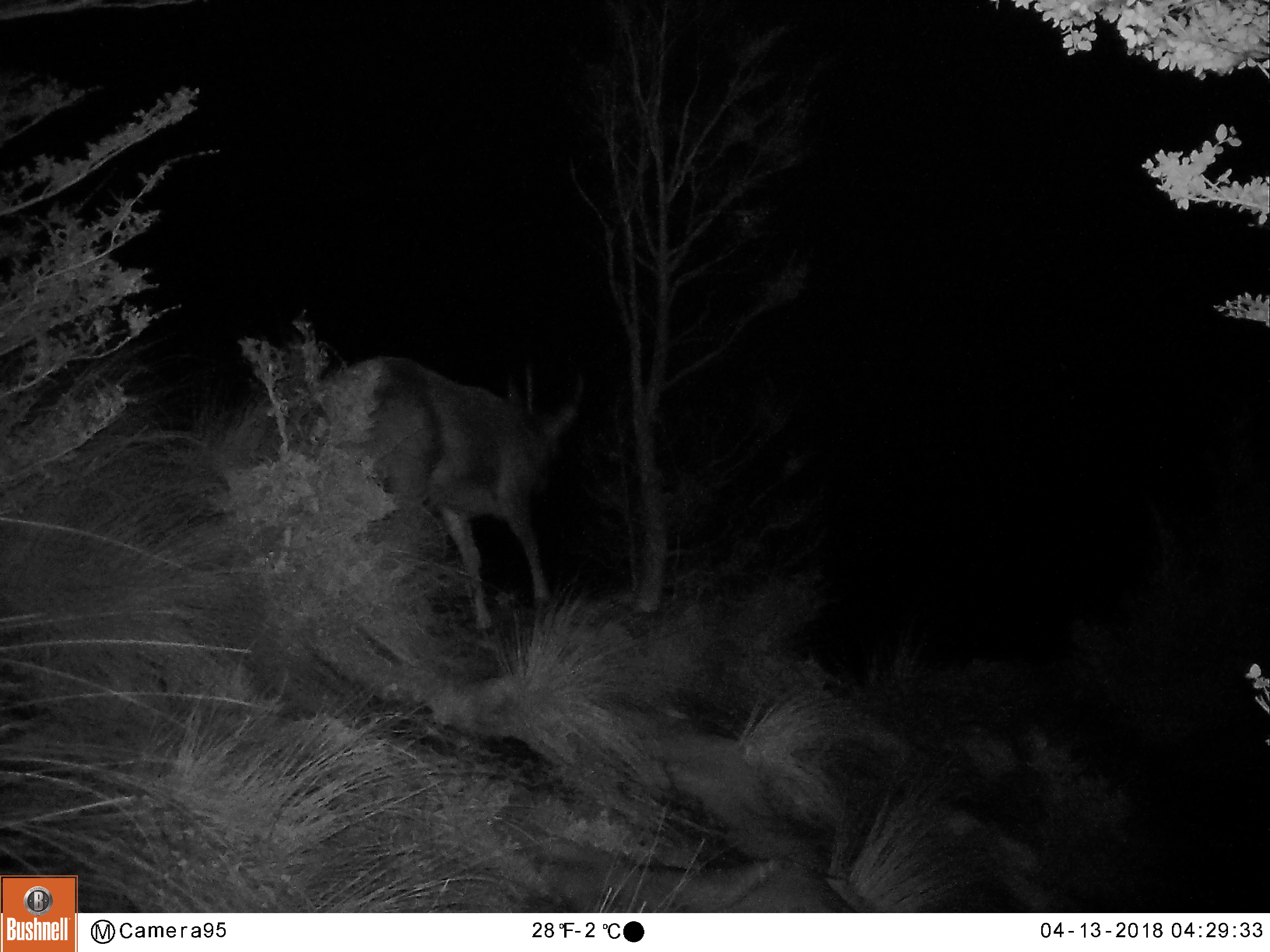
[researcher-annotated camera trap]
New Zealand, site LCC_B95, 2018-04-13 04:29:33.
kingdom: Animalia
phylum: Chordata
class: Mammalia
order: Artiodactyla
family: Cervidae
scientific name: Cervidae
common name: deer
Deer (Cervidae).